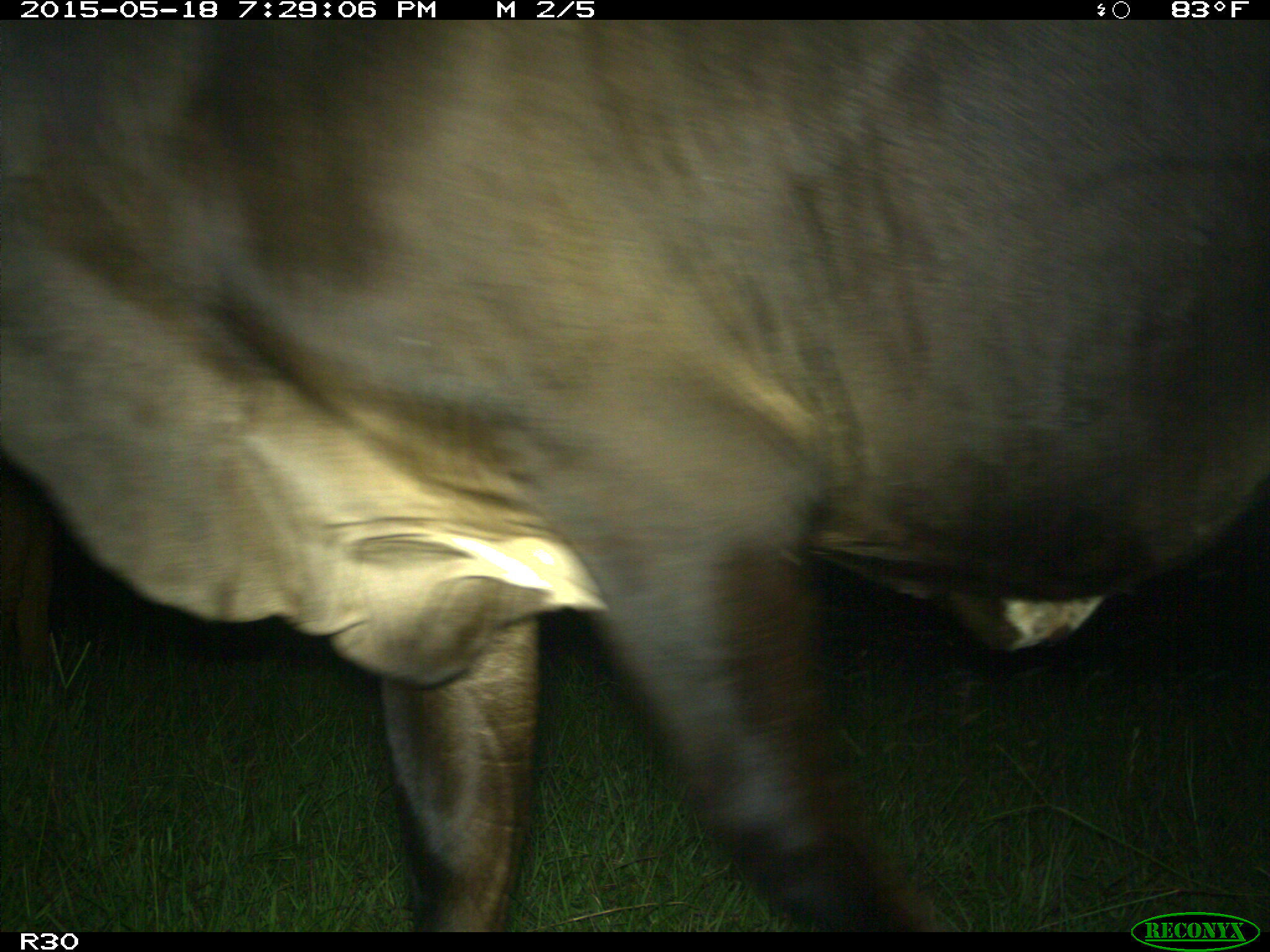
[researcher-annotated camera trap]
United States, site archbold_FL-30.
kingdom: Animalia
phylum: Chordata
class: Mammalia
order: Artiodactyla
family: Bovidae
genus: Bos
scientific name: Bos taurus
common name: domestic cow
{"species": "Bos taurus (domestic cow)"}